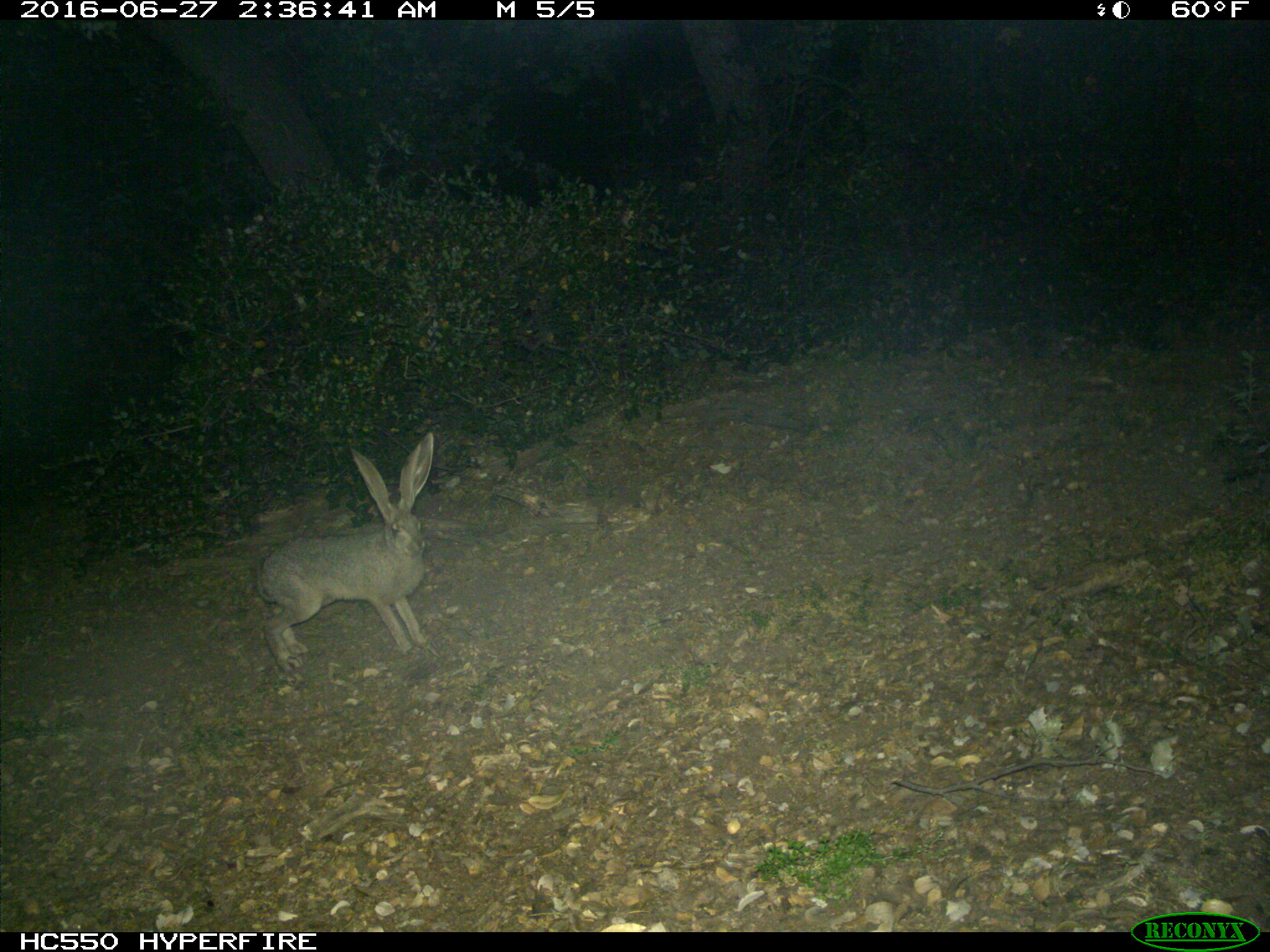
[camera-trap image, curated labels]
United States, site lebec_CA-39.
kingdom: Animalia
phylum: Chordata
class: Mammalia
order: Lagomorpha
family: Leporidae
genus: Lepus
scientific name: Lepus californicus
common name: black-tailed jackrabbit